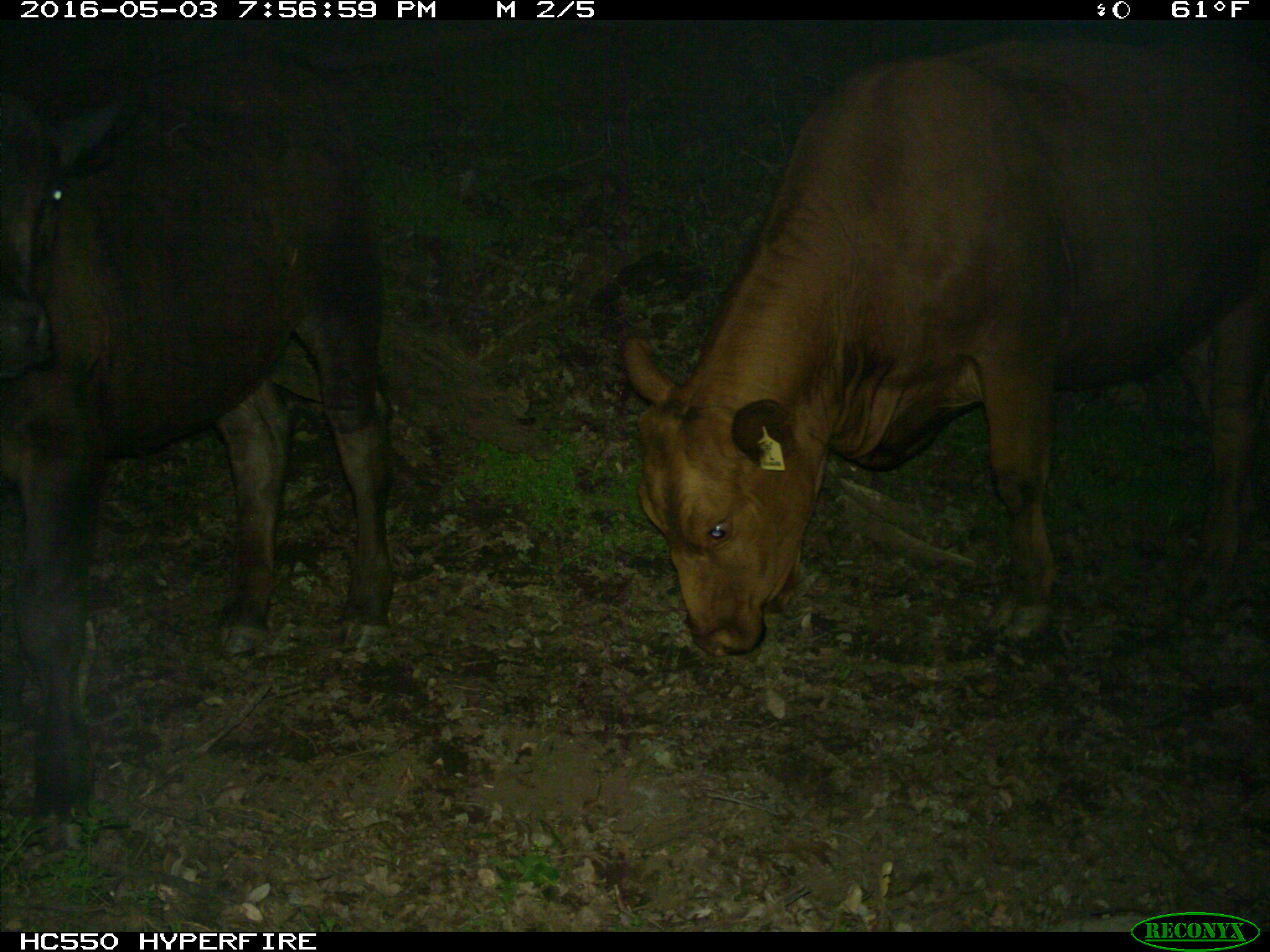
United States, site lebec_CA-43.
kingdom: Animalia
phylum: Chordata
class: Mammalia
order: Artiodactyla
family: Bovidae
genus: Bos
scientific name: Bos taurus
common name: domestic cow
Bos taurus (domestic cow).